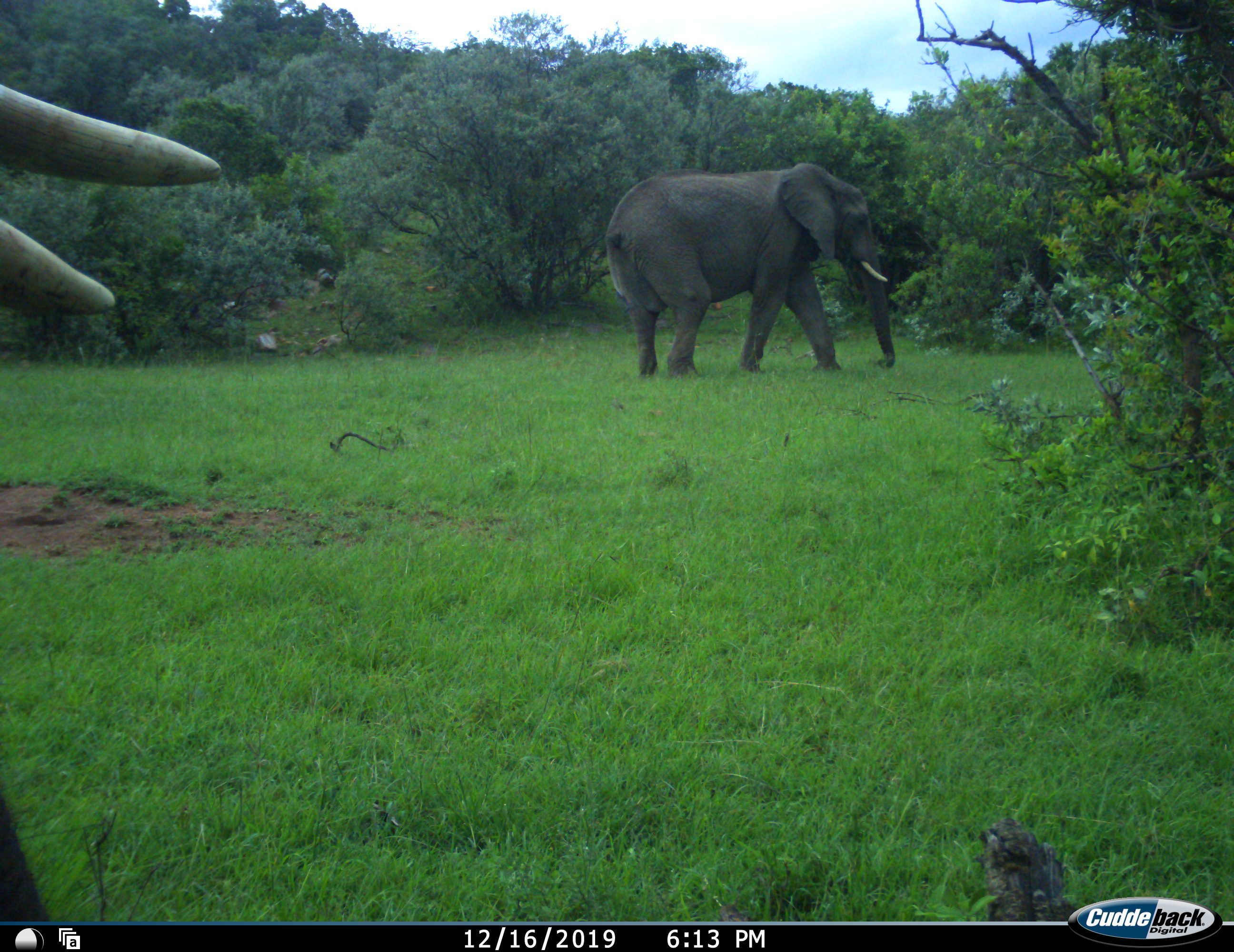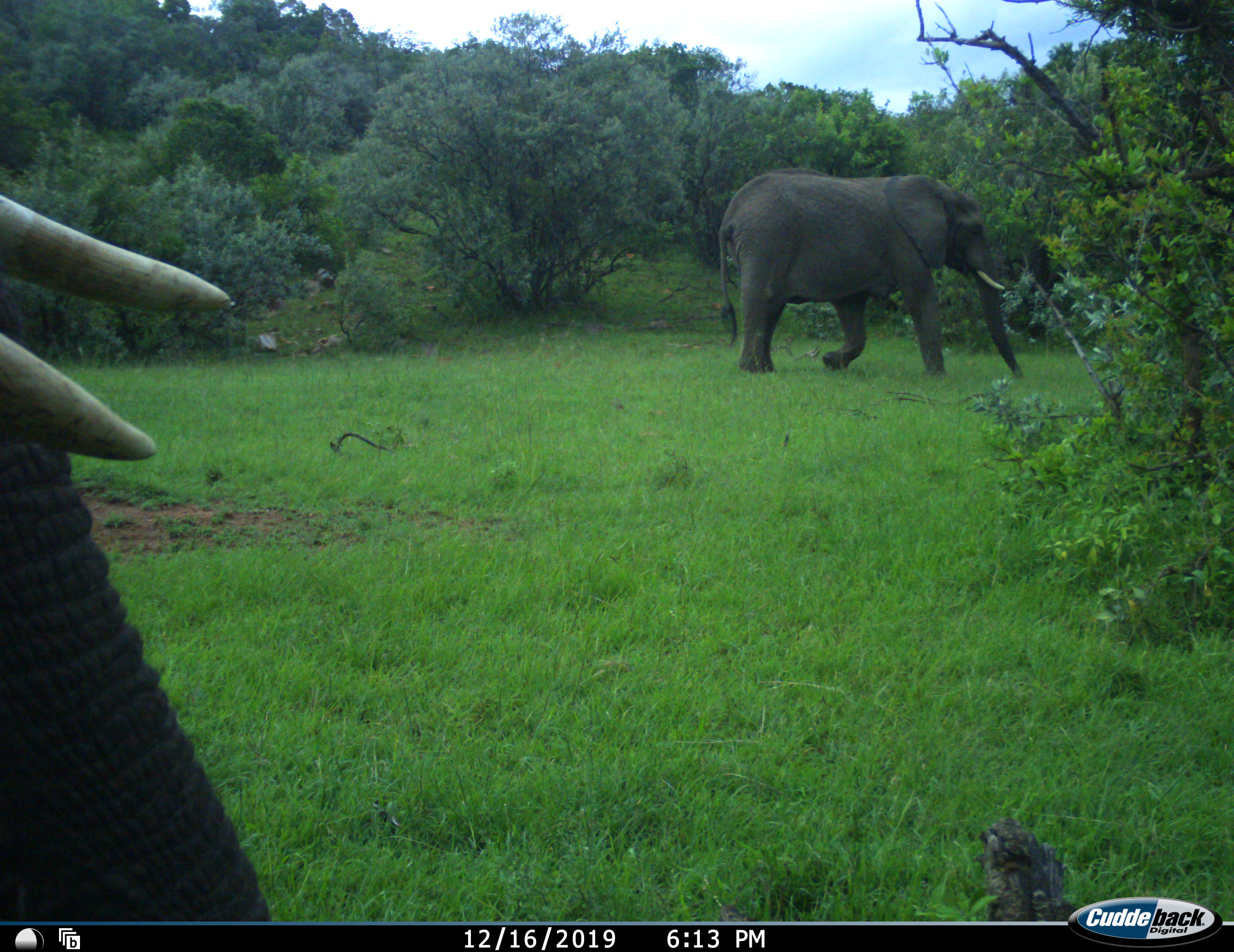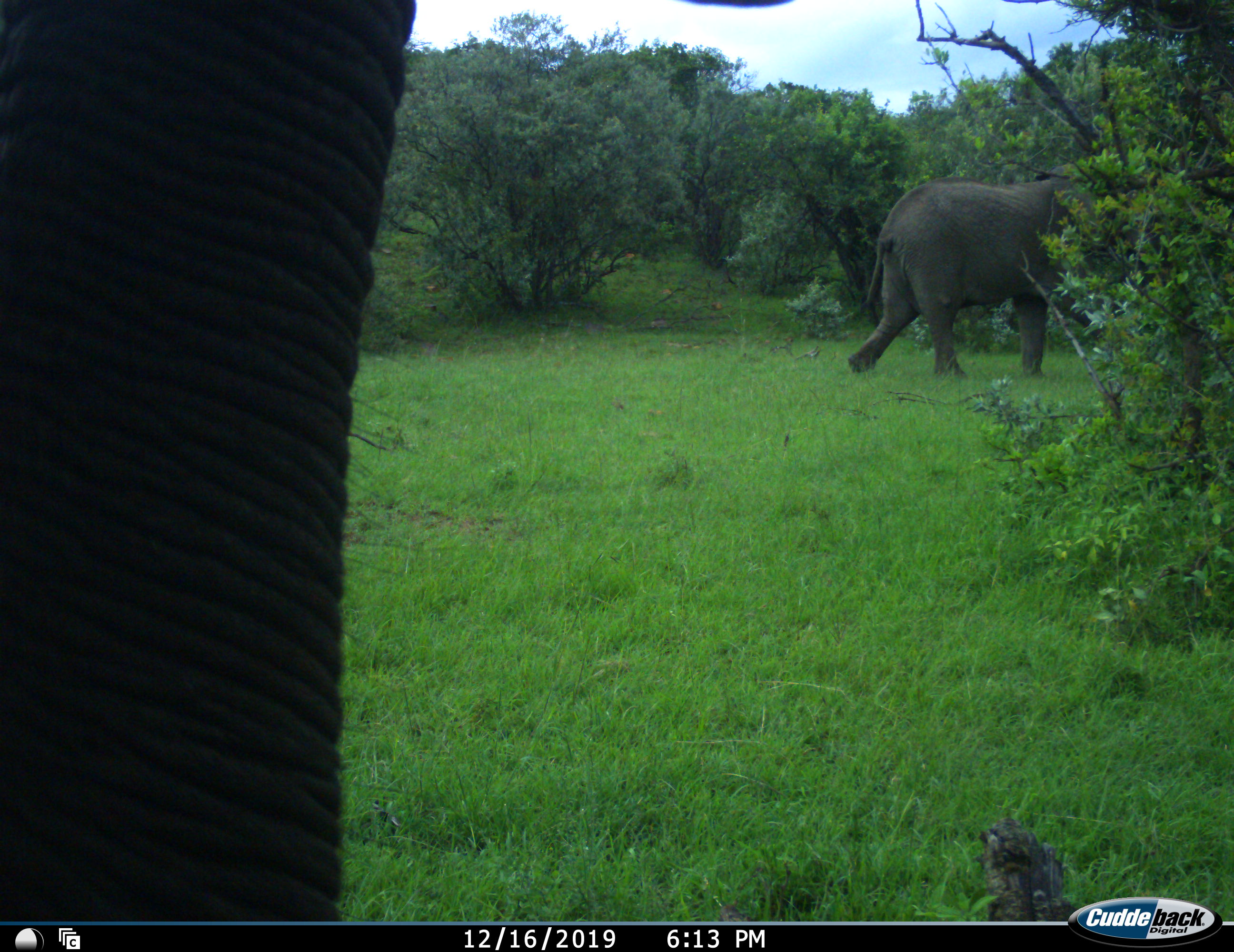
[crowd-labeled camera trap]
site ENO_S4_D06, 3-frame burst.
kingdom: Animalia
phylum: Chordata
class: Mammalia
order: Proboscidea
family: Elephantidae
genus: Loxodonta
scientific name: Loxodonta africana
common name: african bush elephant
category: elephant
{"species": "elephant (african bush elephant) (Loxodonta africana)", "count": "2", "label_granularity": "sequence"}